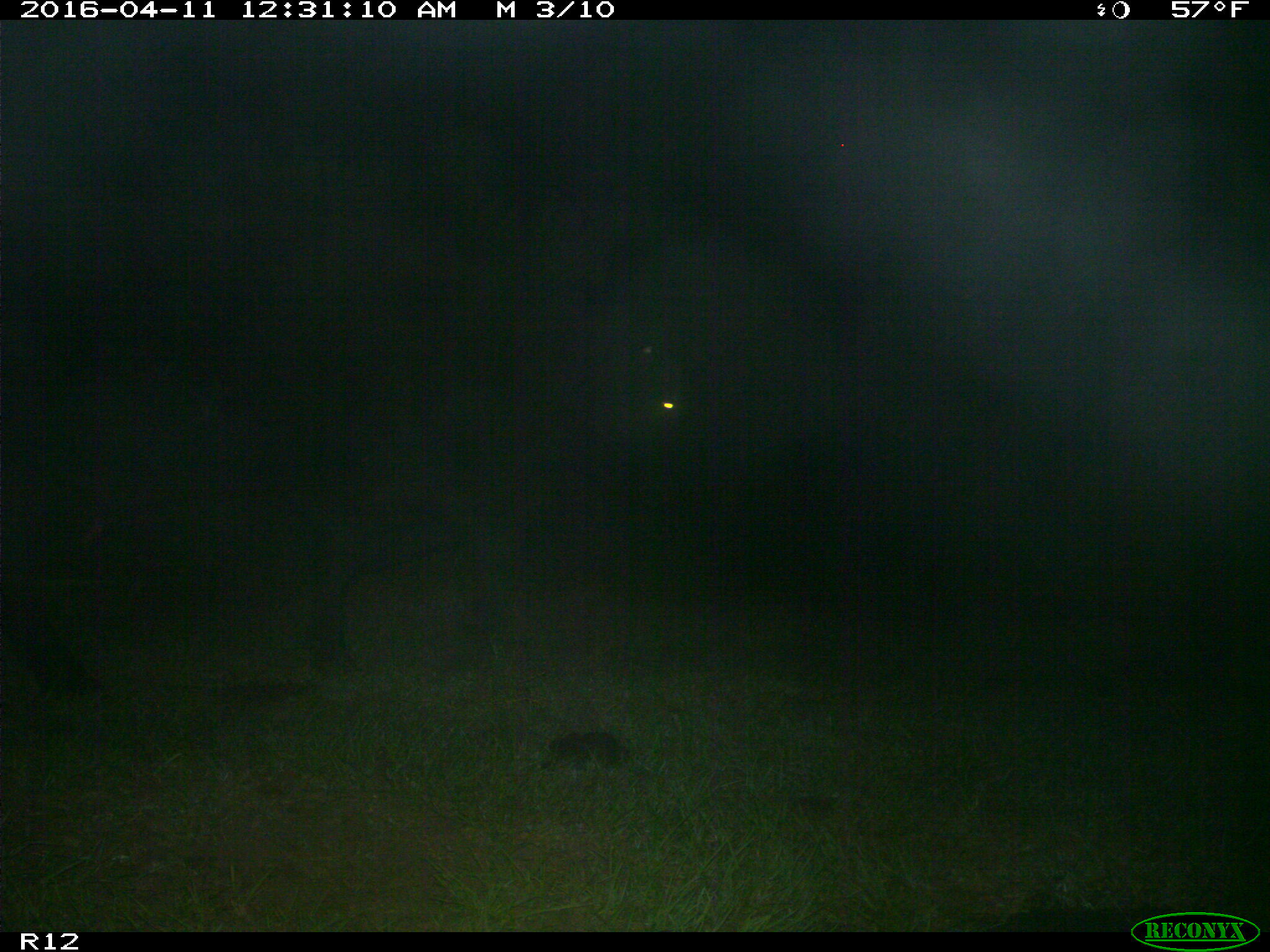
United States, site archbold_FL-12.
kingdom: Animalia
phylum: Chordata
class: Mammalia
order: Artiodactyla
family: Bovidae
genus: Bos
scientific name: Bos taurus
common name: domestic cow